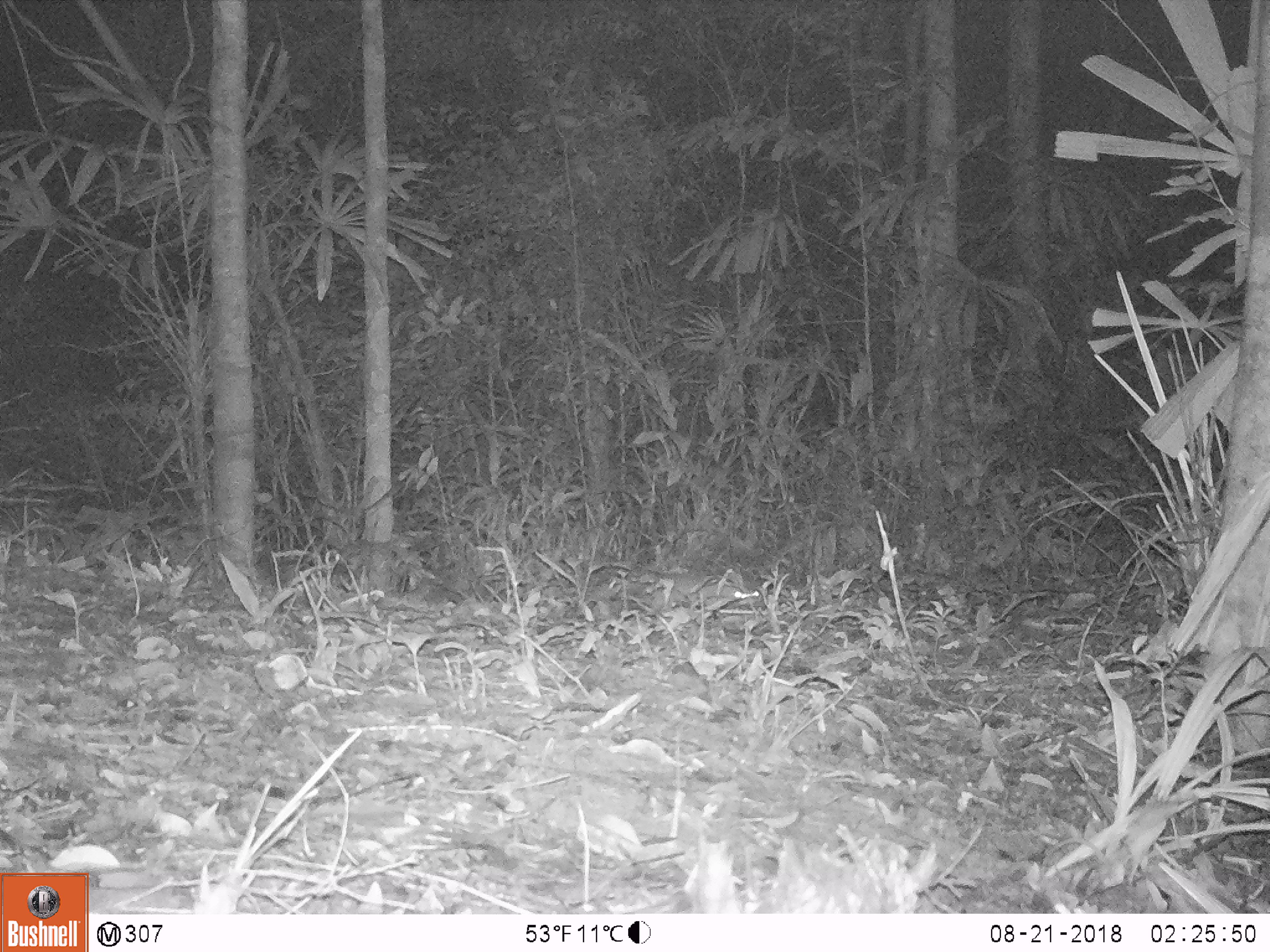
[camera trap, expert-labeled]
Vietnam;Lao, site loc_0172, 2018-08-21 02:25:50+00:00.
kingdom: Animalia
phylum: Chordata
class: Mammalia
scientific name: Mammalia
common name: mammal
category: unidentified small mammal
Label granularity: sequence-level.